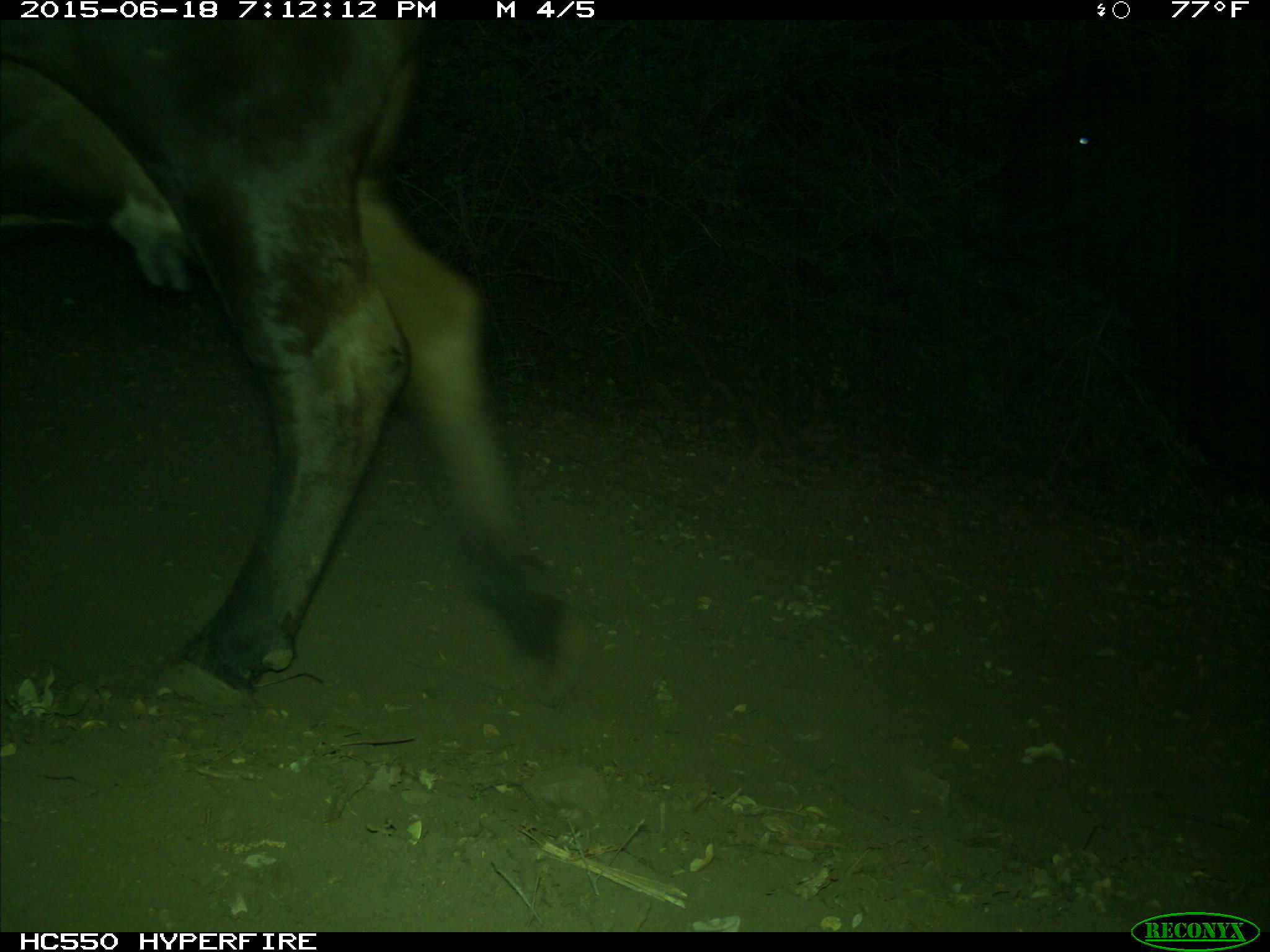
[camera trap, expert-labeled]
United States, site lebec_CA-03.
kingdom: Animalia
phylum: Chordata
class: Mammalia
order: Artiodactyla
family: Bovidae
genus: Bos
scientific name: Bos taurus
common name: domestic cow